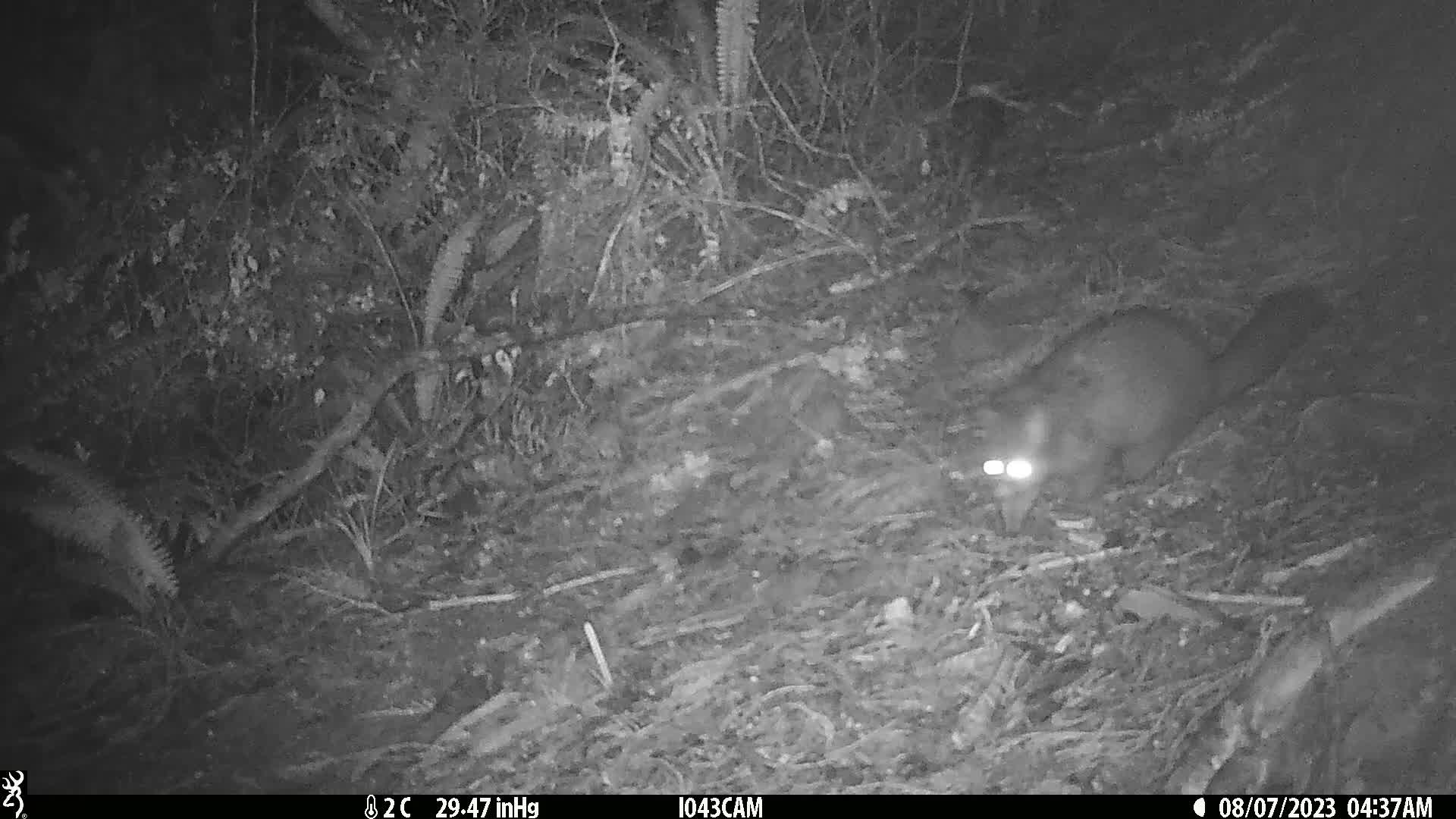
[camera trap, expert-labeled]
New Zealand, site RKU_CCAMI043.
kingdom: Animalia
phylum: Chordata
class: Mammalia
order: Diprotodontia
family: Phalangeridae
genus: Trichosurus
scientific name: Trichosurus vulpecula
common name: common brushtail possum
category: possum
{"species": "possum (common brushtail possum) (Trichosurus vulpecula)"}